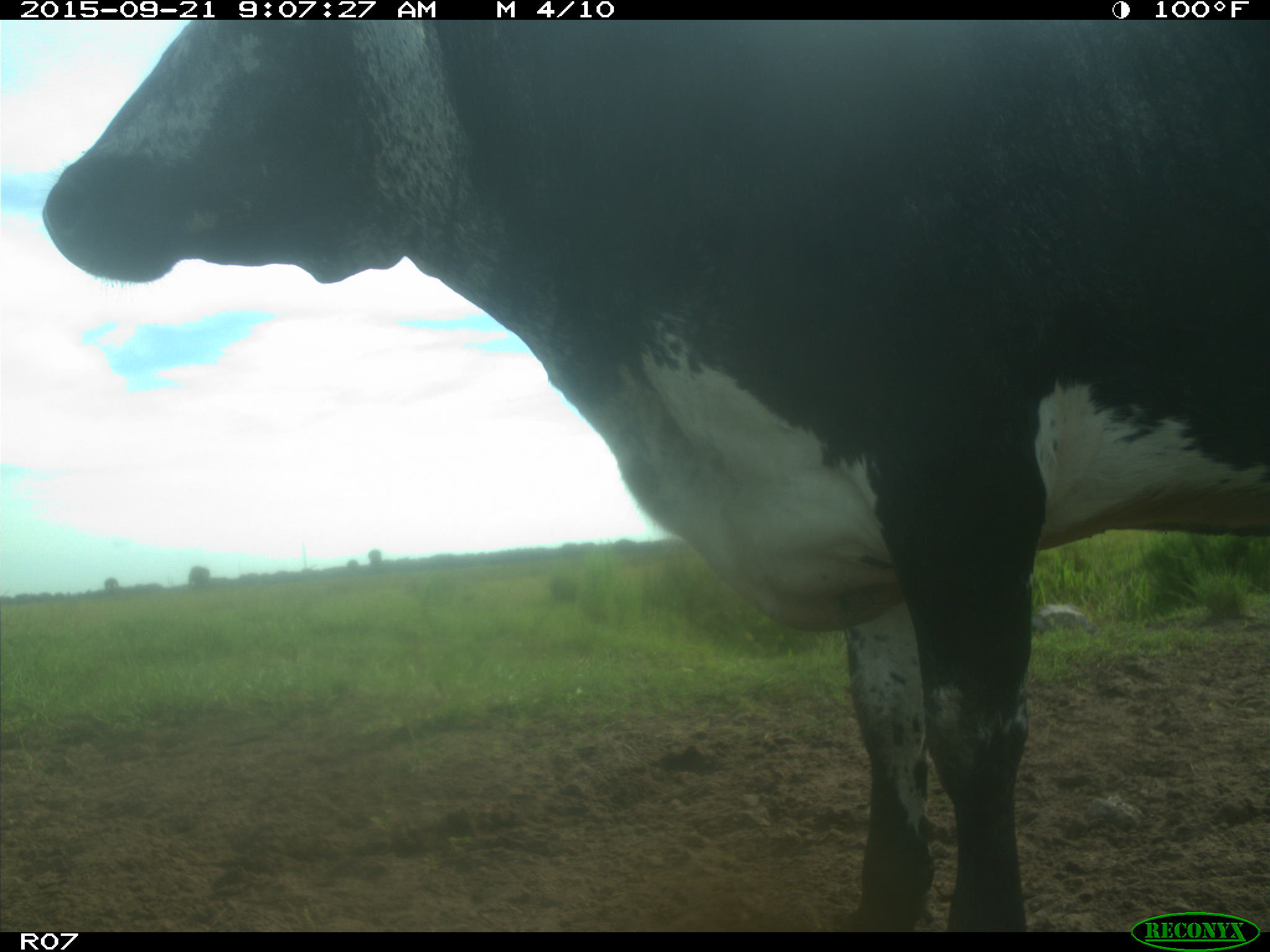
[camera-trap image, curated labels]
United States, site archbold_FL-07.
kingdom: Animalia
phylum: Chordata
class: Mammalia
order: Artiodactyla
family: Bovidae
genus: Bos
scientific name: Bos taurus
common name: domestic cow